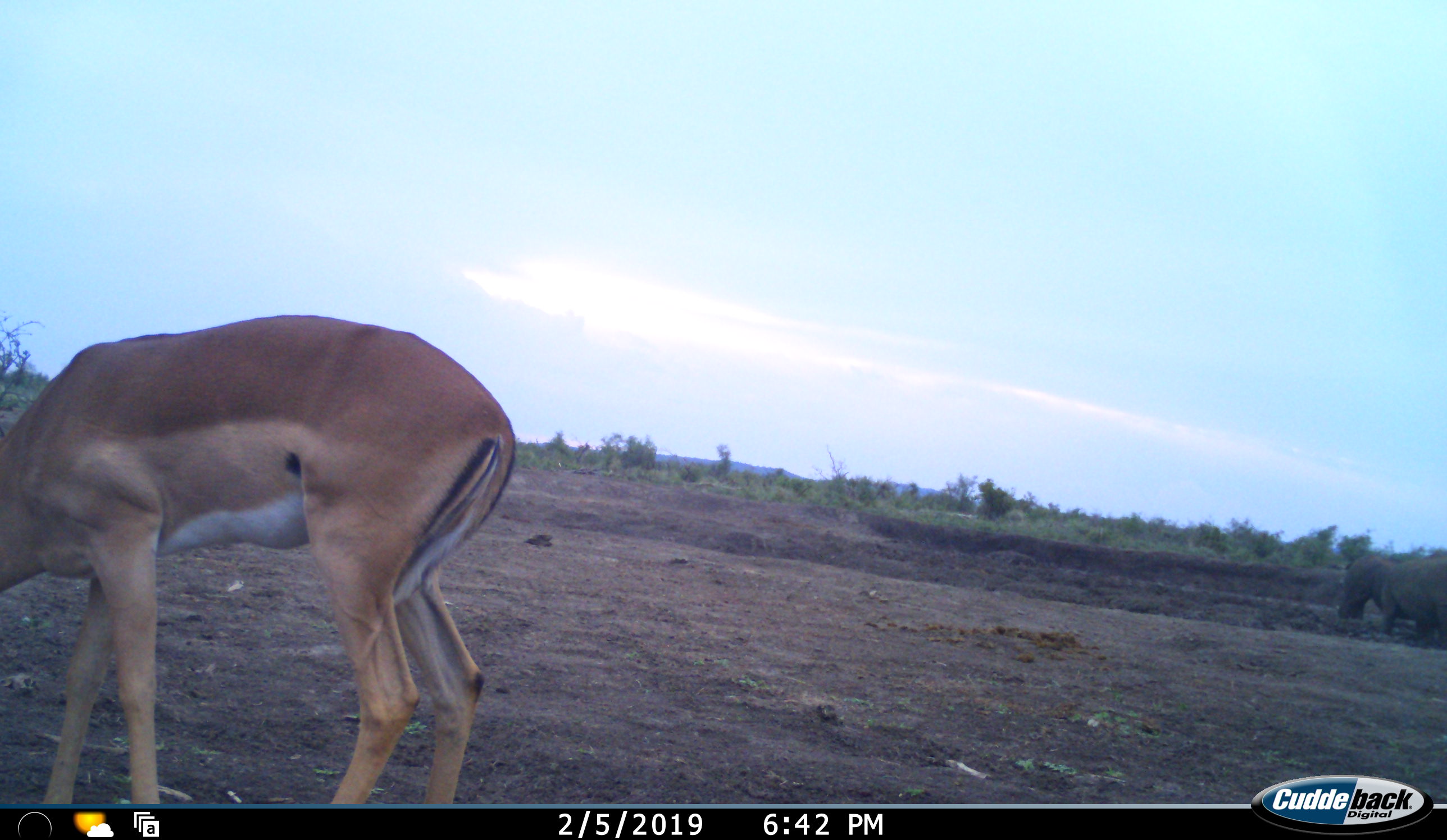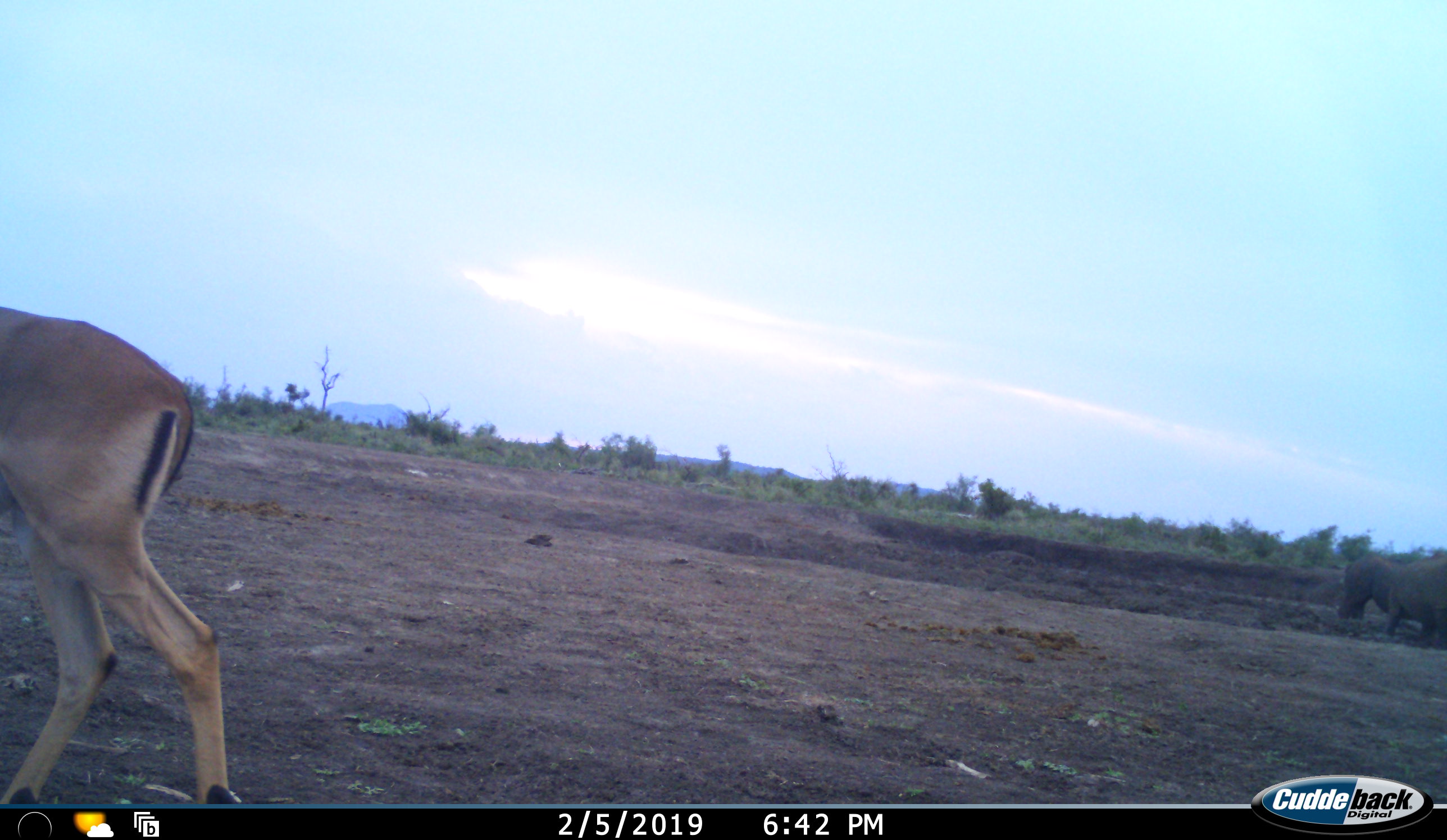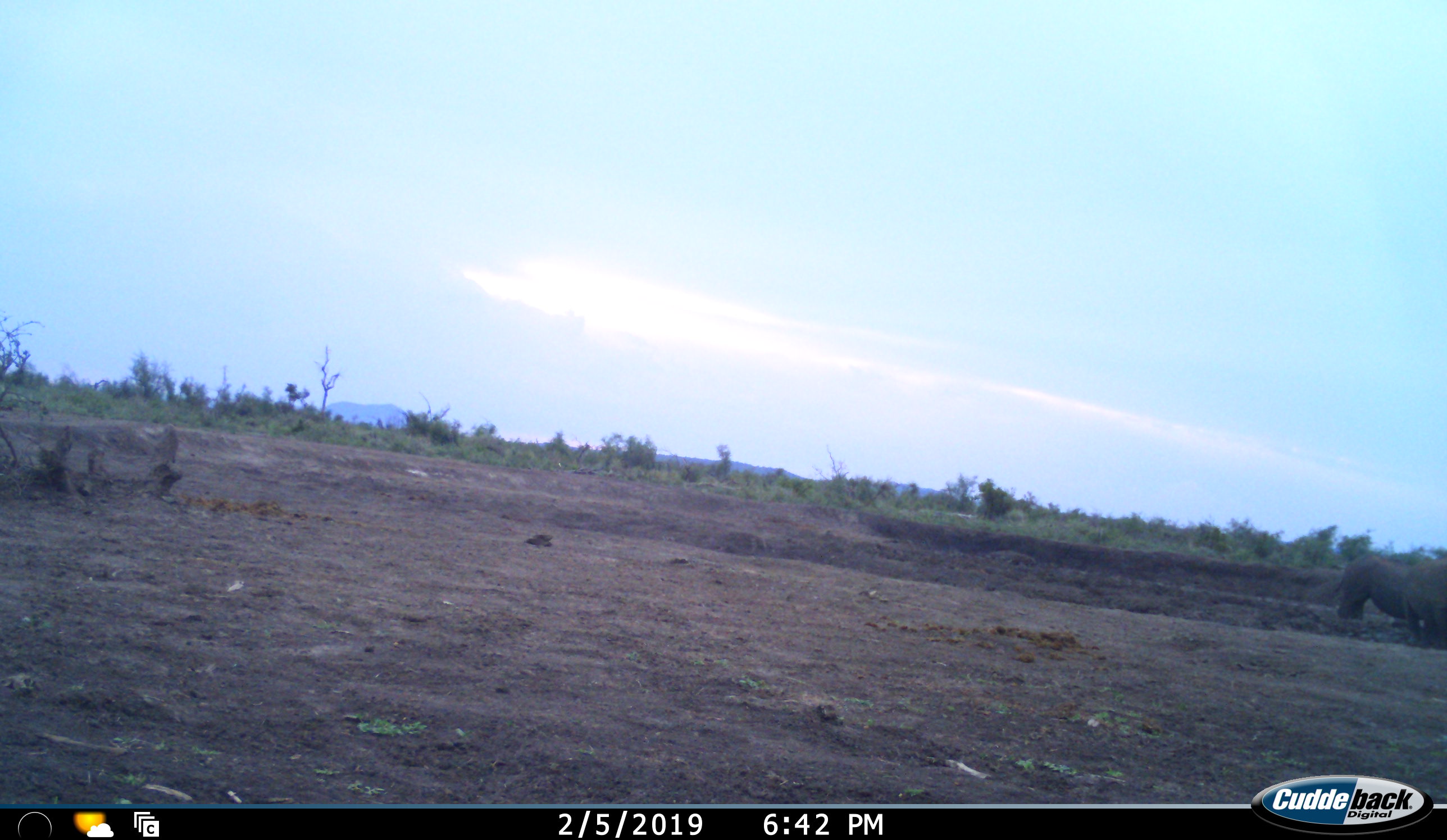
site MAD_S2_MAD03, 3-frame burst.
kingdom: Animalia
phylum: Chordata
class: Mammalia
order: Artiodactyla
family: Bovidae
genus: Aepyceros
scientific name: Aepyceros melampus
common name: impala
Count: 1.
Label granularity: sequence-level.